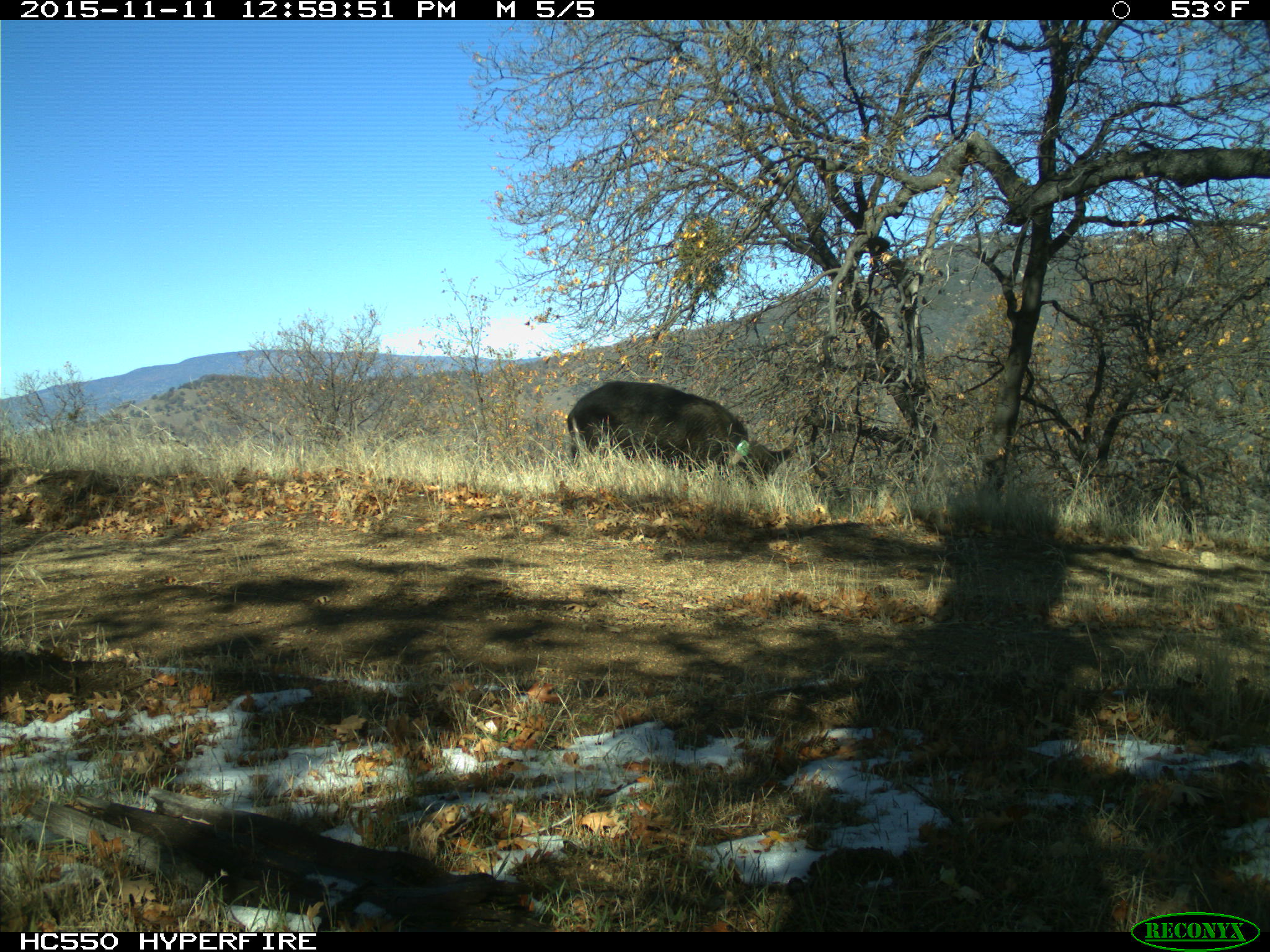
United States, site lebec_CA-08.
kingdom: Animalia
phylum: Chordata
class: Mammalia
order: Artiodactyla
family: Suidae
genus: Sus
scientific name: Sus scrofa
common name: wild boar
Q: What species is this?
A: Sus scrofa (wild boar).